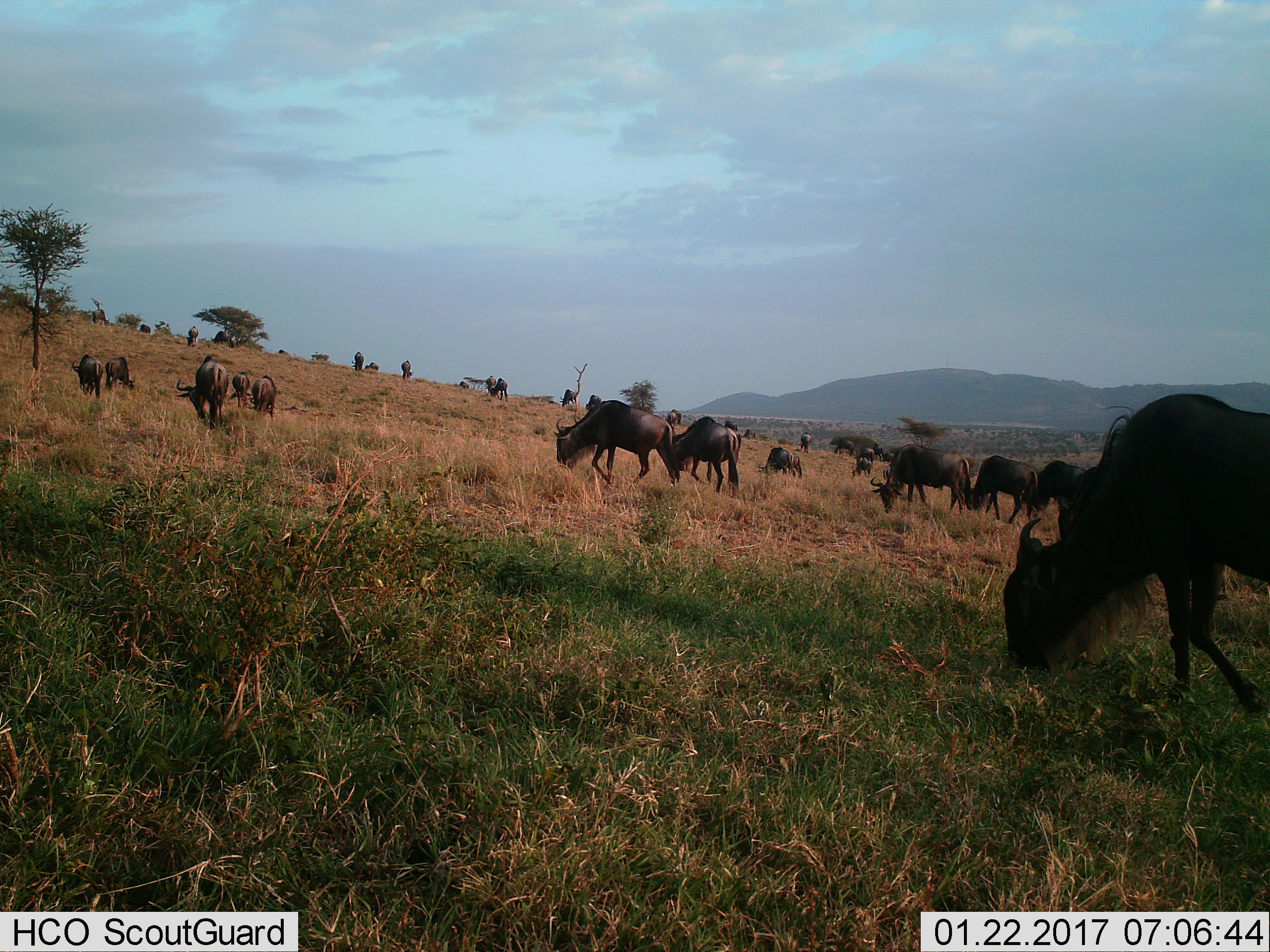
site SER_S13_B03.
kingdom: Animalia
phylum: Chordata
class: Mammalia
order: Artiodactyla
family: Bovidae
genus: Connochaetes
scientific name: Connochaetes taurinus taurinus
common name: blue wildebeest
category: wildebeestblue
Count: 11-50.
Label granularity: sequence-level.